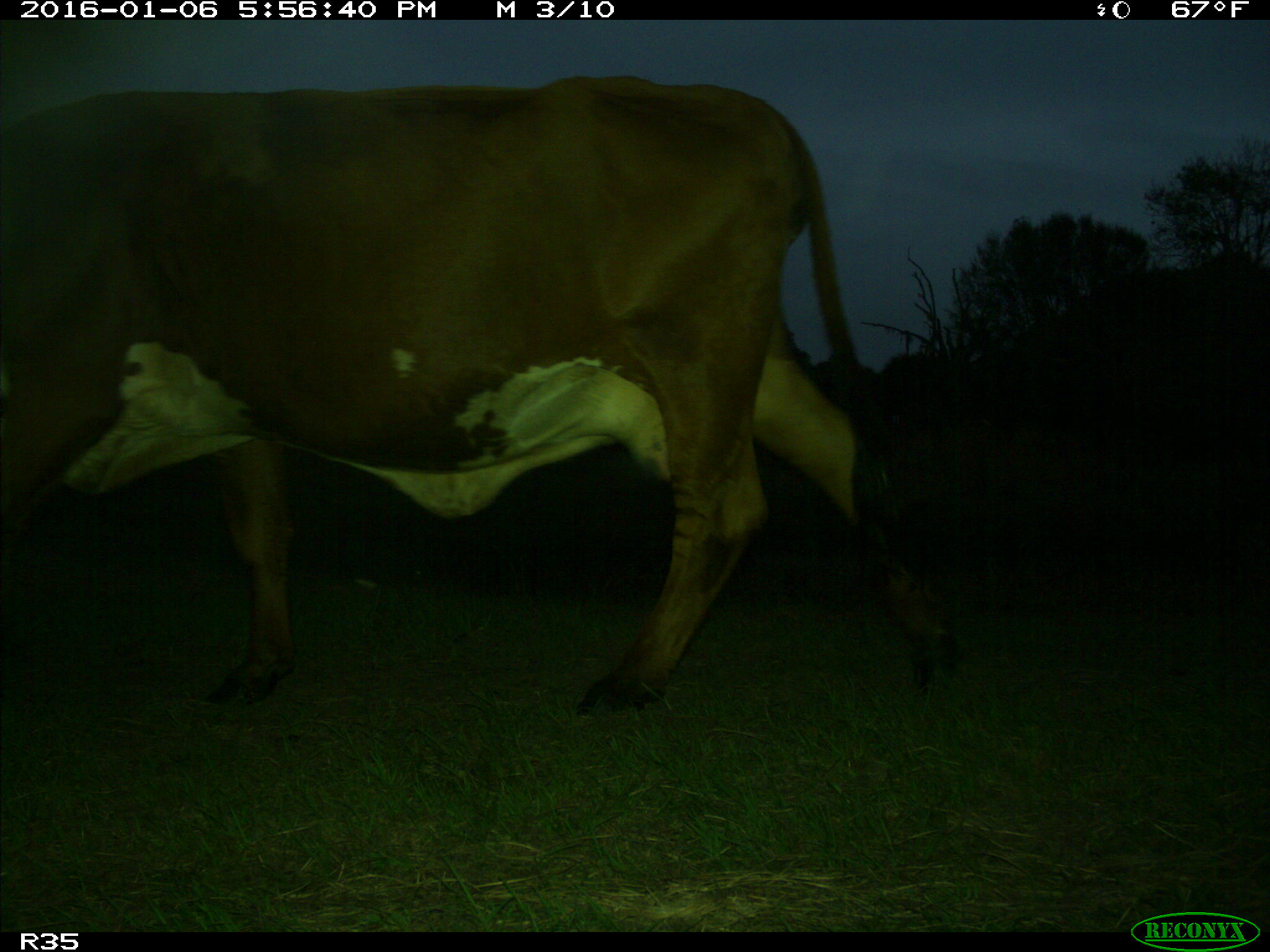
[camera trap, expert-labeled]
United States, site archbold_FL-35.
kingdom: Animalia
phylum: Chordata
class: Mammalia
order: Artiodactyla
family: Bovidae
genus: Bos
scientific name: Bos taurus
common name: domestic cow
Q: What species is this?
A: Bos taurus (domestic cow).